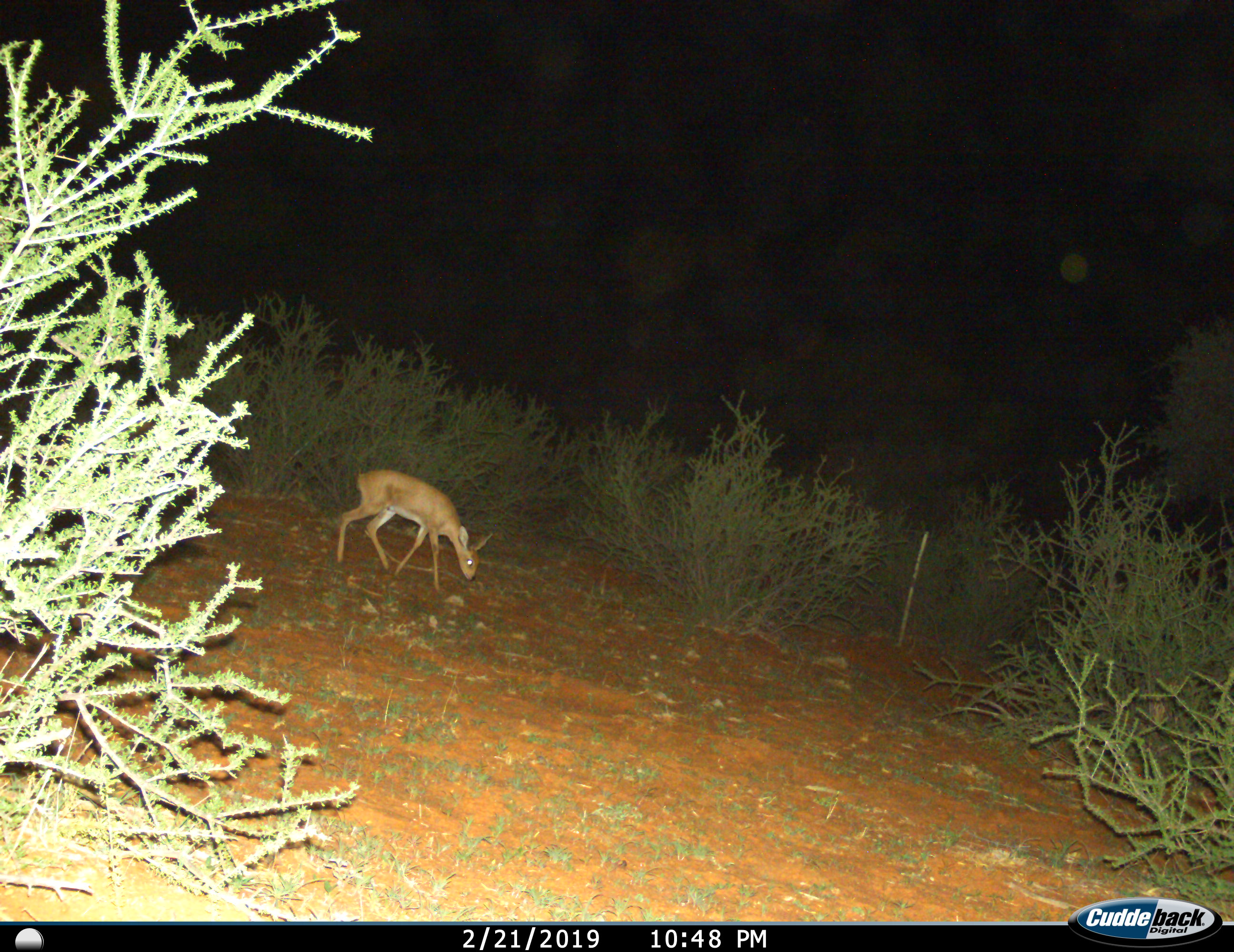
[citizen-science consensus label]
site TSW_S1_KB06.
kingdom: Animalia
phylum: Chordata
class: Mammalia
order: Artiodactyla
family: Bovidae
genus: Raphicerus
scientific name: Raphicerus campestris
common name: steenbok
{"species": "steenbok (Raphicerus campestris)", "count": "1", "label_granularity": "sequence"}